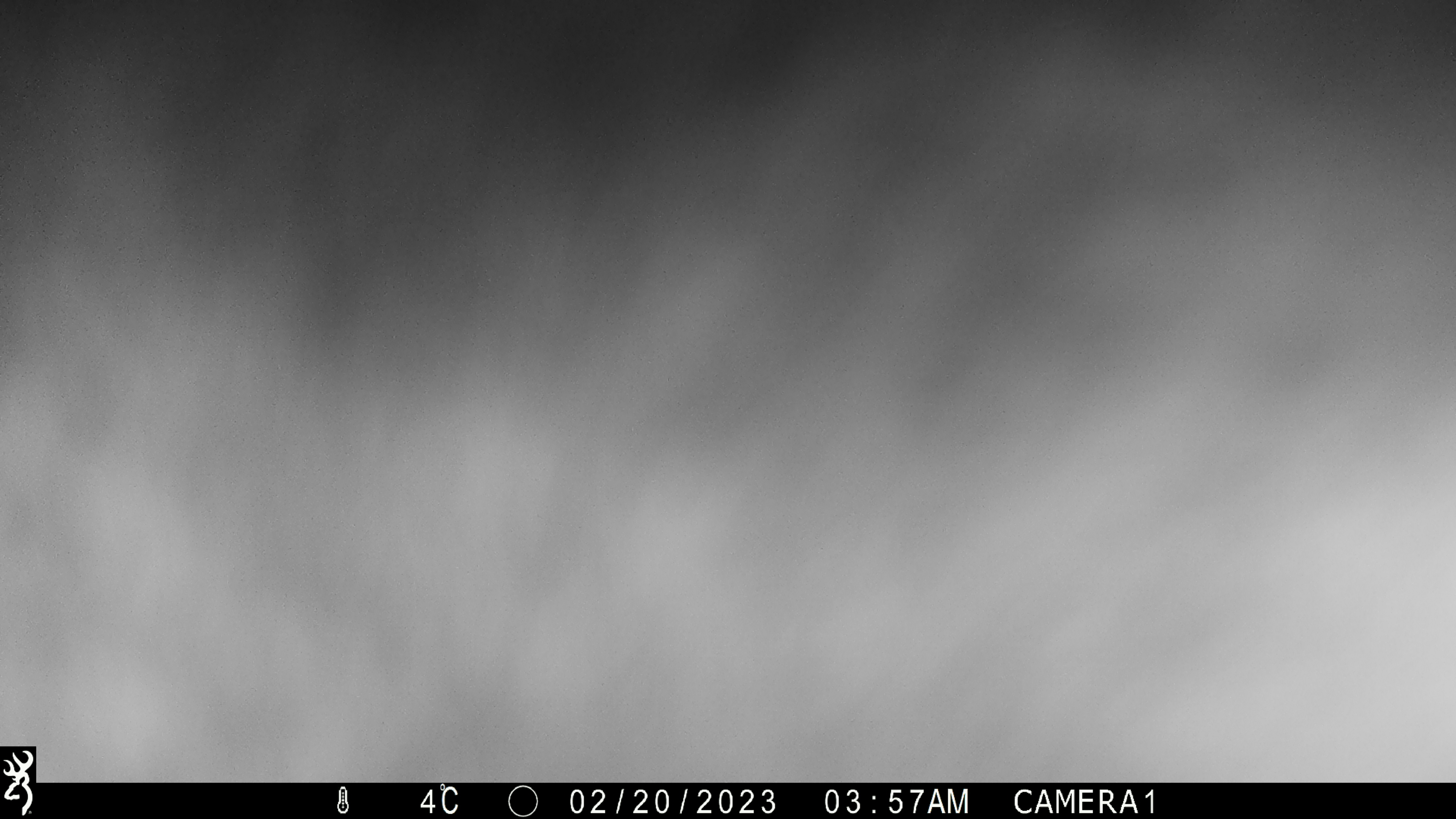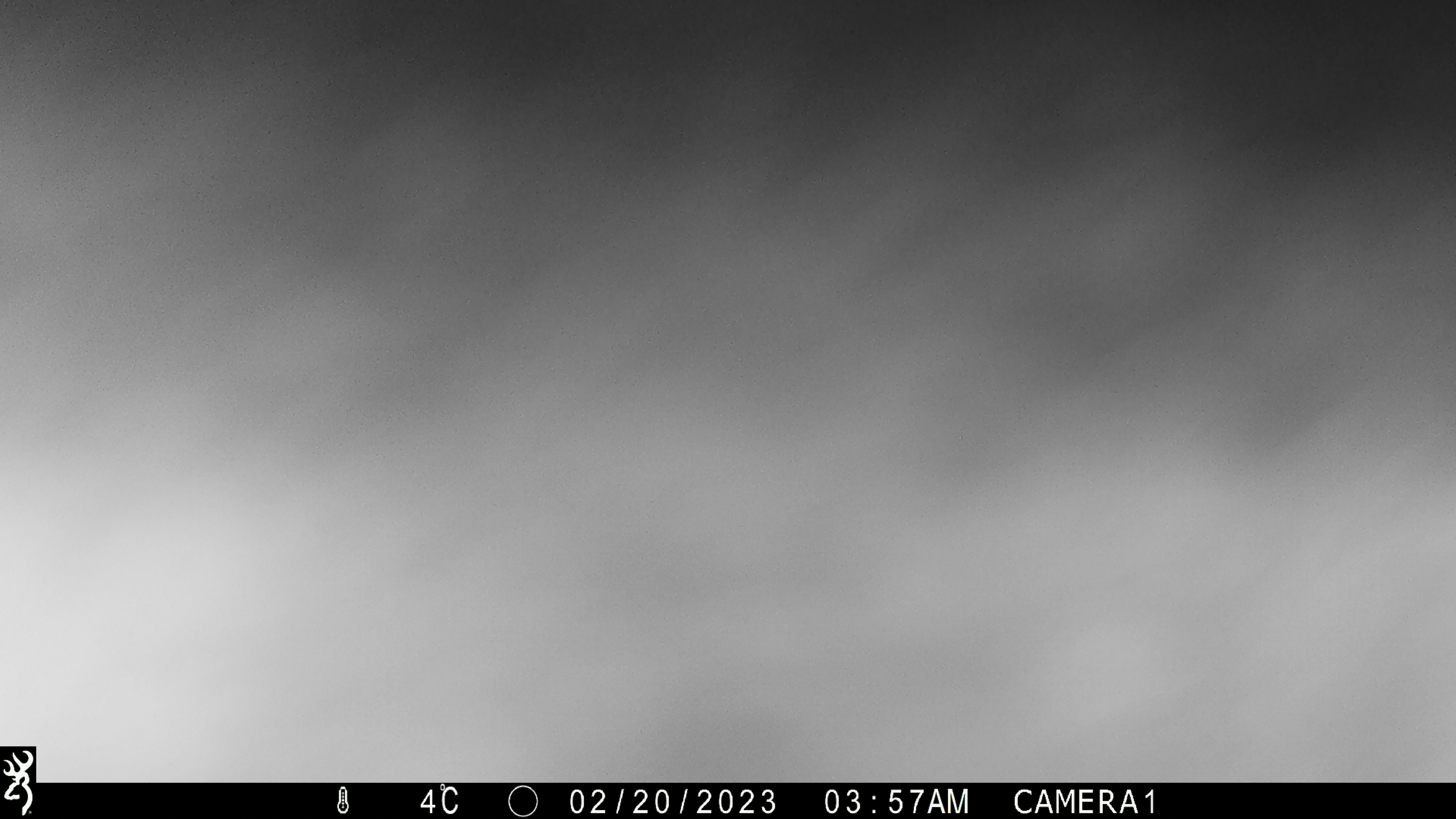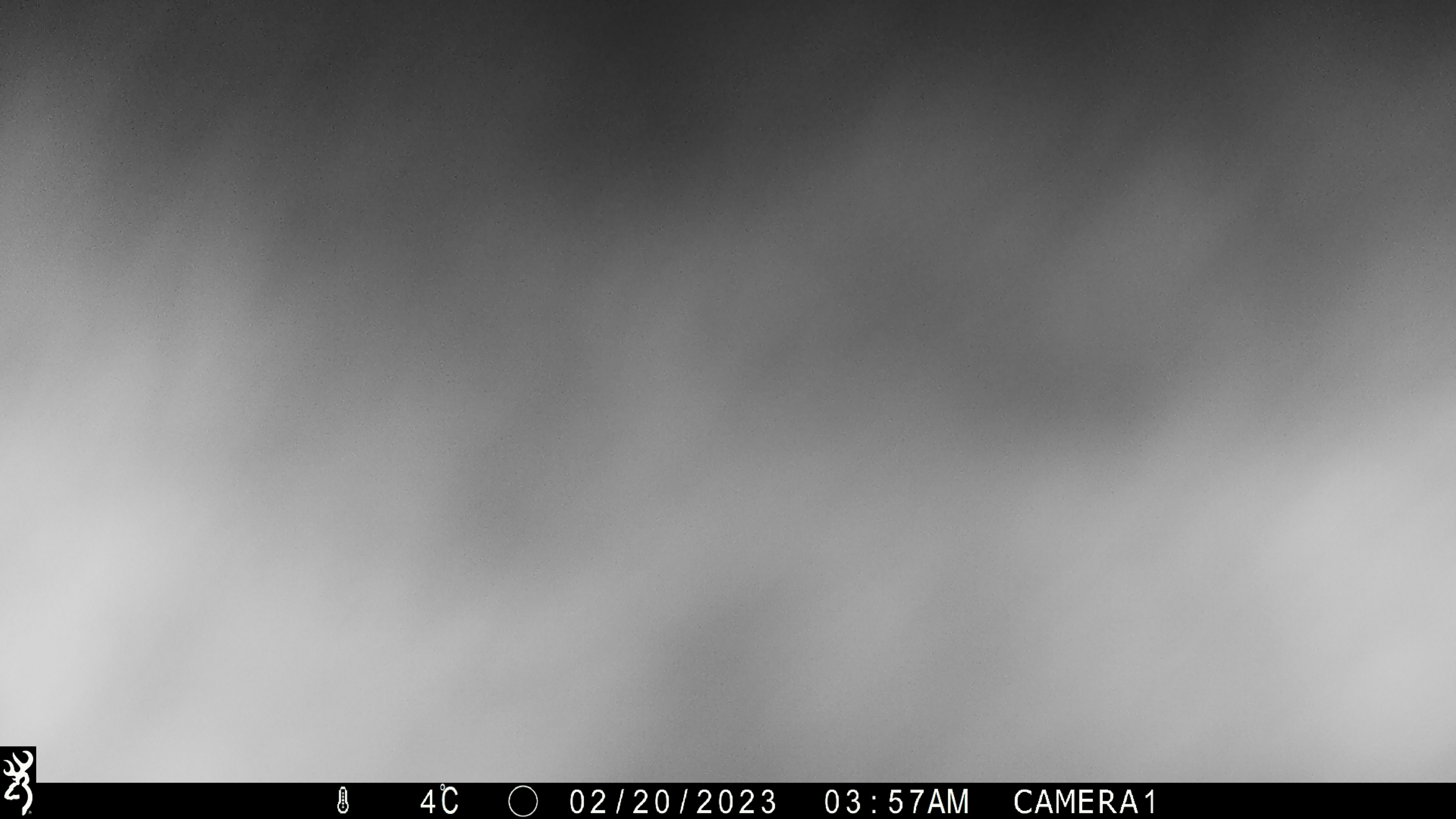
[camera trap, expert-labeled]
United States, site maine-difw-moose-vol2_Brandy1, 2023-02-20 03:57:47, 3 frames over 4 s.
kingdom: Animalia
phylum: Chordata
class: Mammalia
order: Artiodactyla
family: Cervidae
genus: Alces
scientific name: Alces alces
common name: moose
Moose (Alces alces).